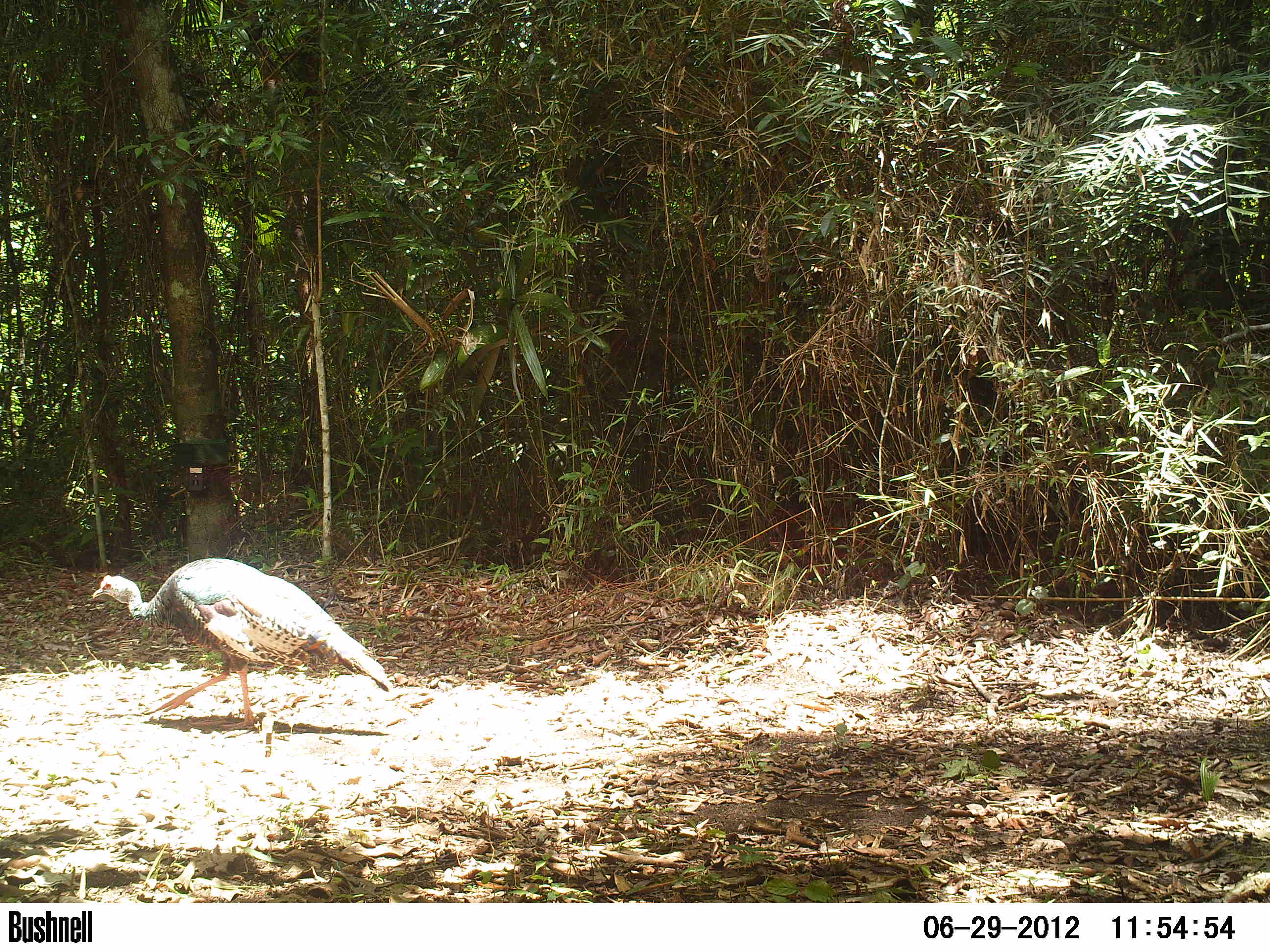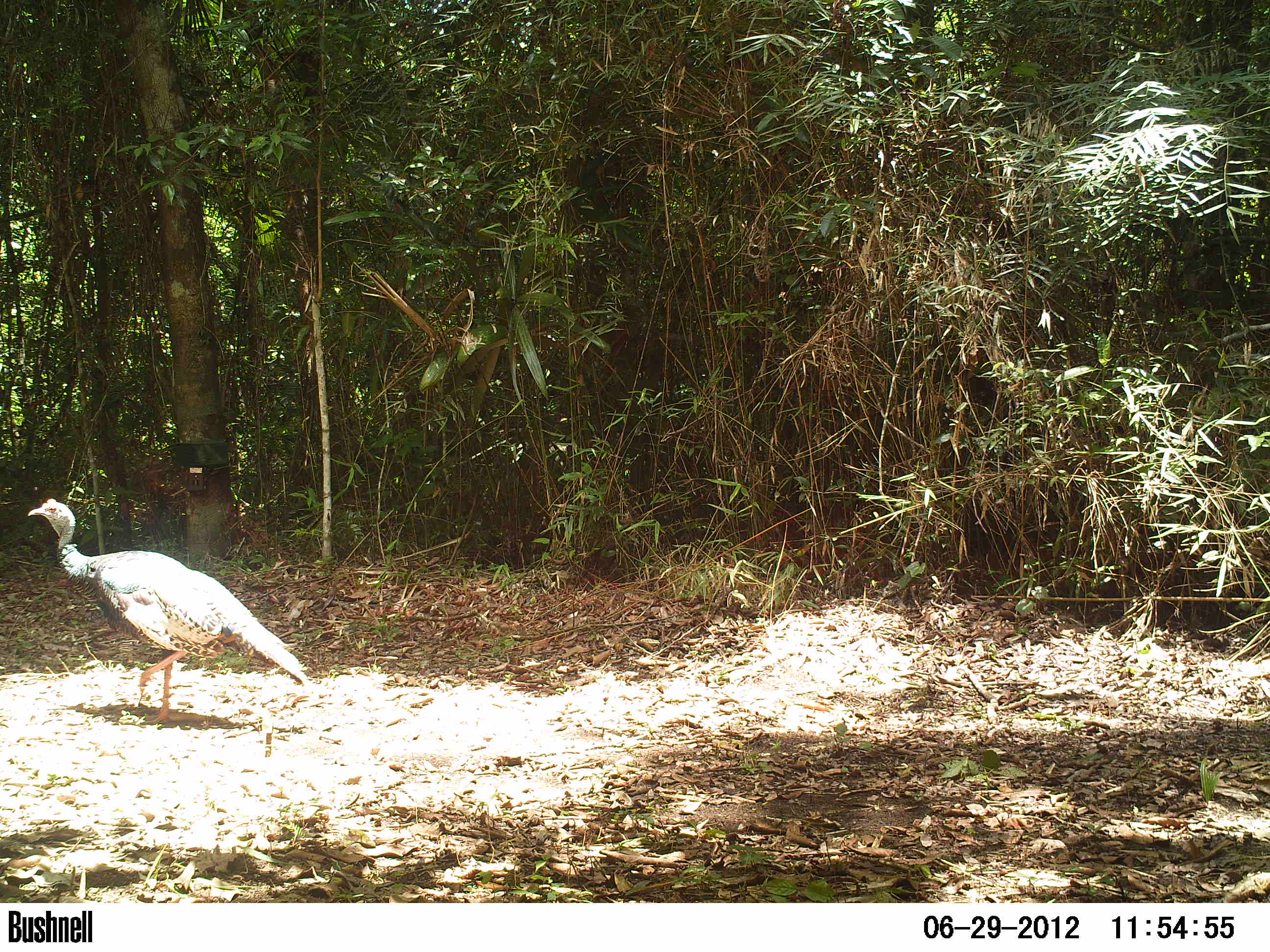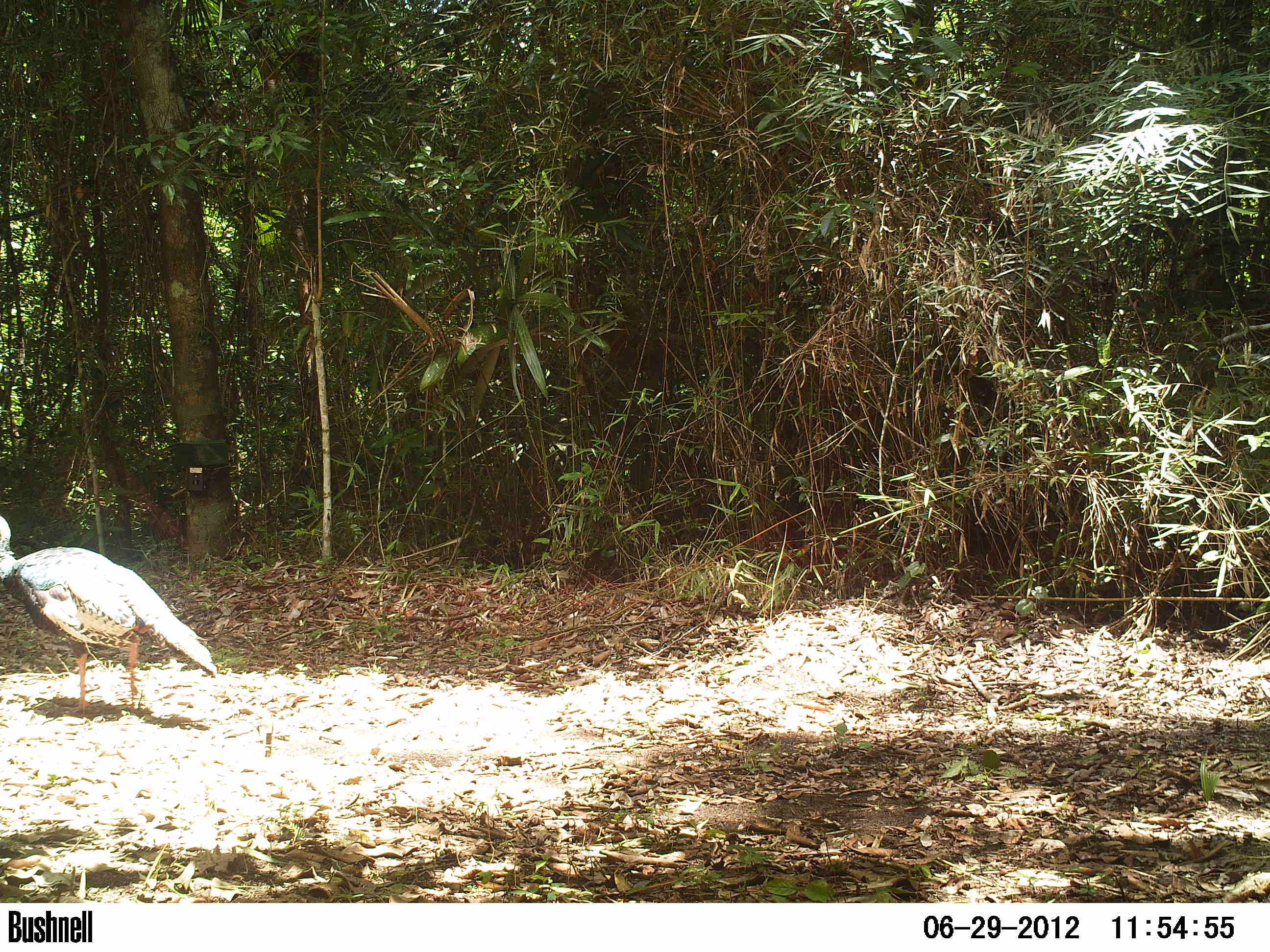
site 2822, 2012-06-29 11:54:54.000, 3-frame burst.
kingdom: Animalia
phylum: Chordata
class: Aves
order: Galliformes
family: Phasianidae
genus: Meleagris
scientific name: Meleagris ocellata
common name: ocellated turkey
Meleagris ocellata (ocellated turkey), count 1, age adult.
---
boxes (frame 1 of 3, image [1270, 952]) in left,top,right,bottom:
meleagris ocellata: 92,557,390,730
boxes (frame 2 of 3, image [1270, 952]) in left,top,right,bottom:
meleagris ocellata: 27,498,307,724